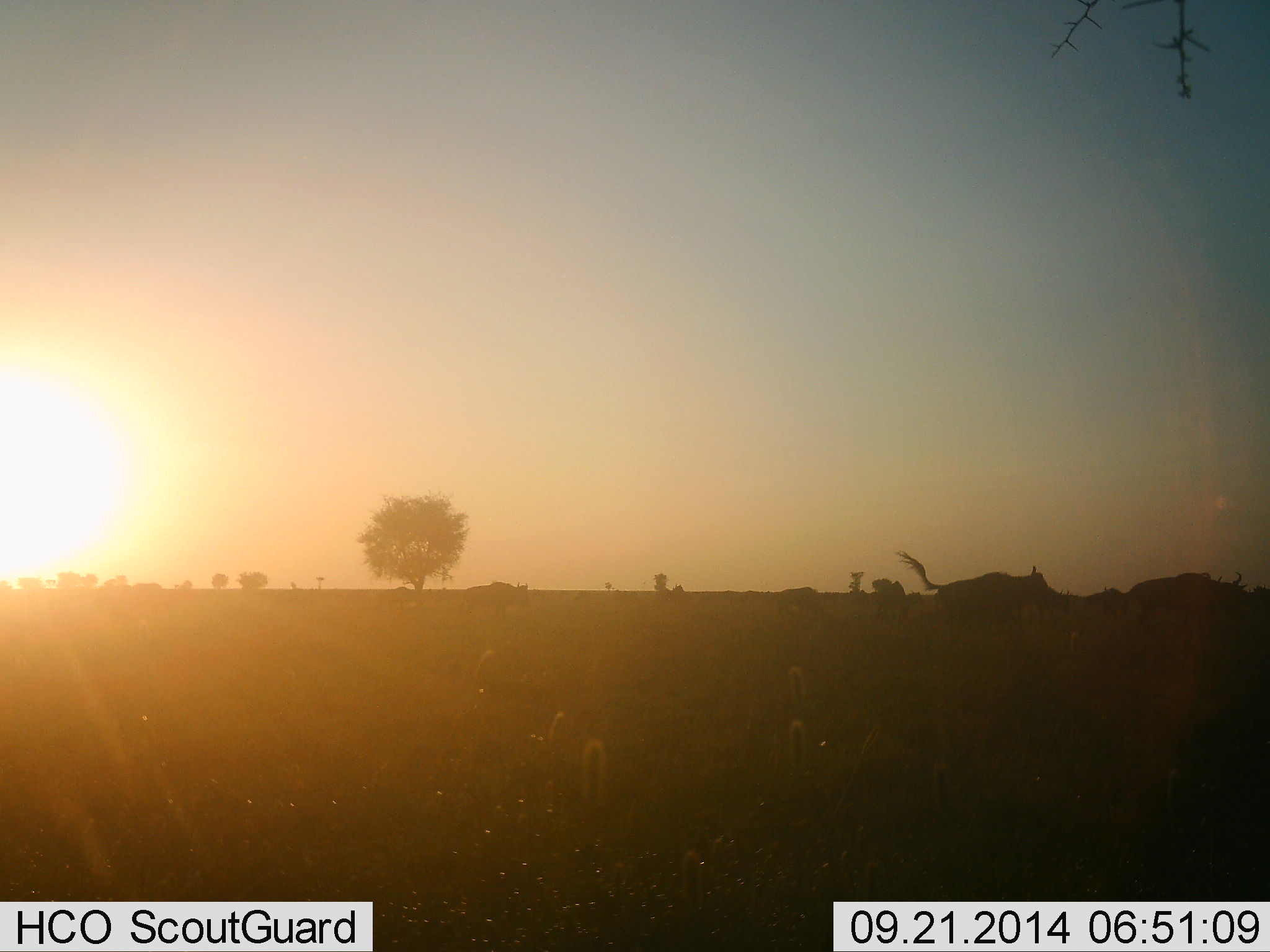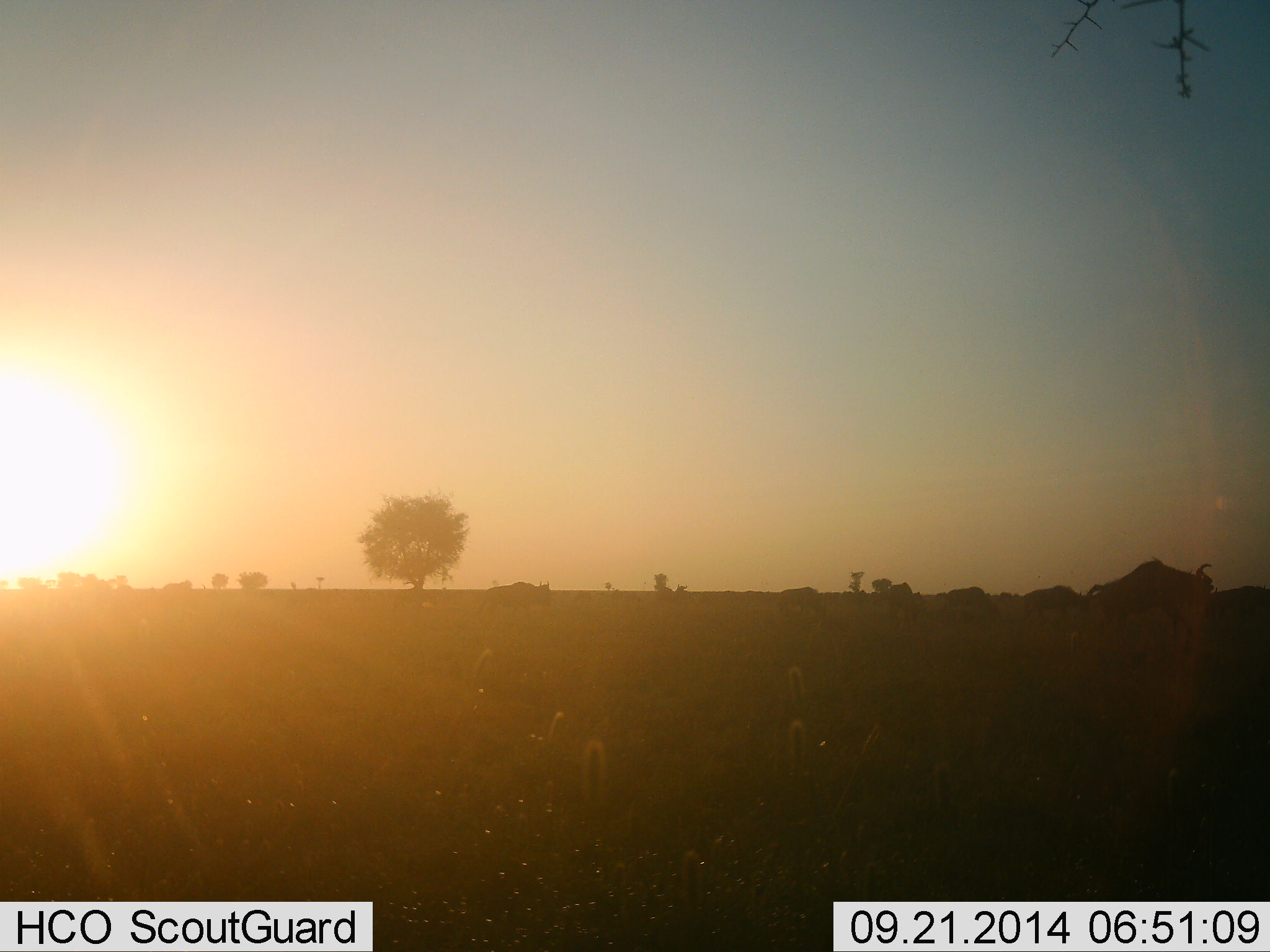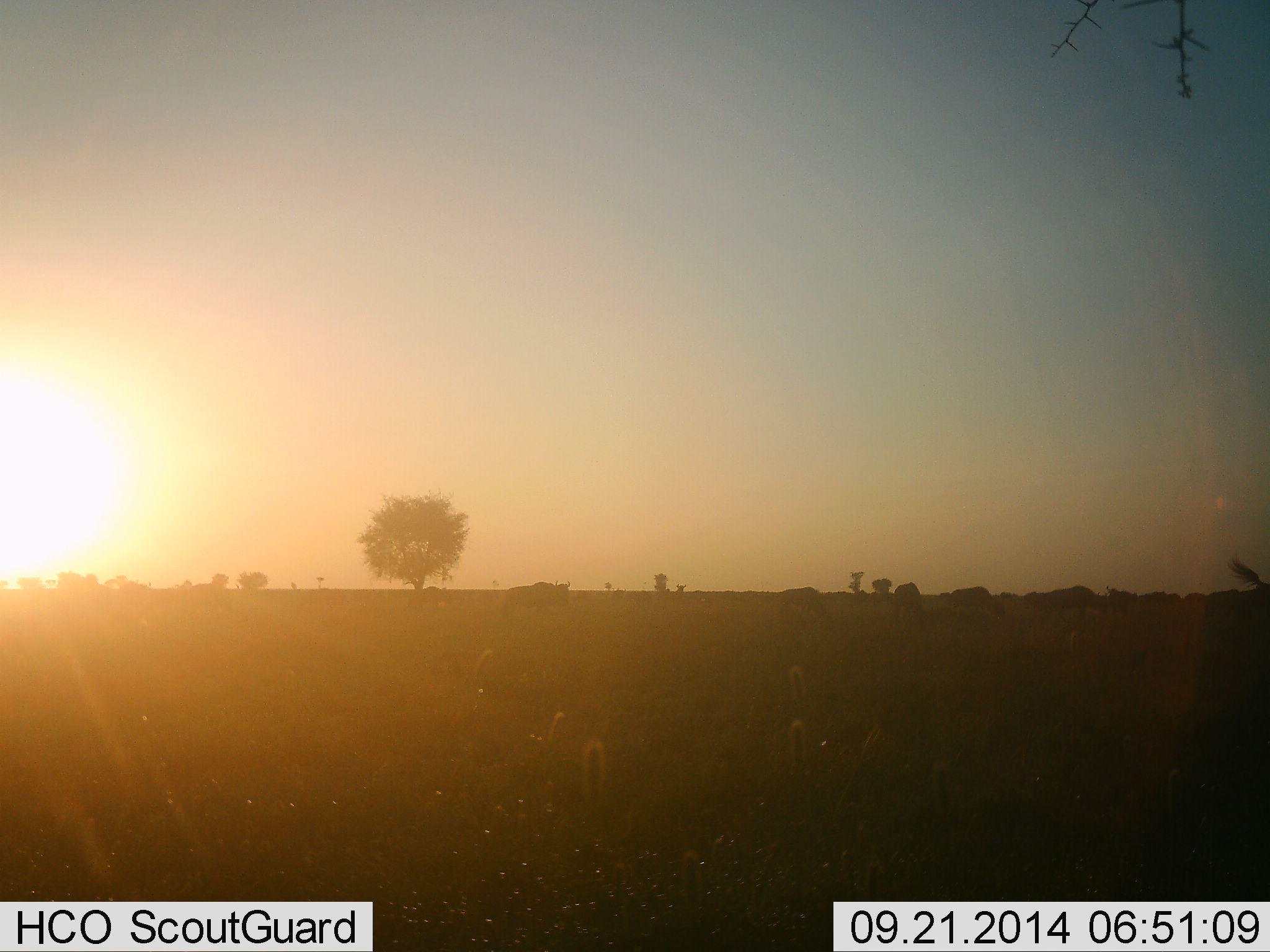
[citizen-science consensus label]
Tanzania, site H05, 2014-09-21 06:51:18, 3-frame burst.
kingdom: Animalia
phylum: Chordata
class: Mammalia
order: Artiodactyla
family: Bovidae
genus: Connochaetes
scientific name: Connochaetes taurinus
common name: blue wildebeest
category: wildebeest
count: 11-50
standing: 10%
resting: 0%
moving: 100%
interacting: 0%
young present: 0%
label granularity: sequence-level